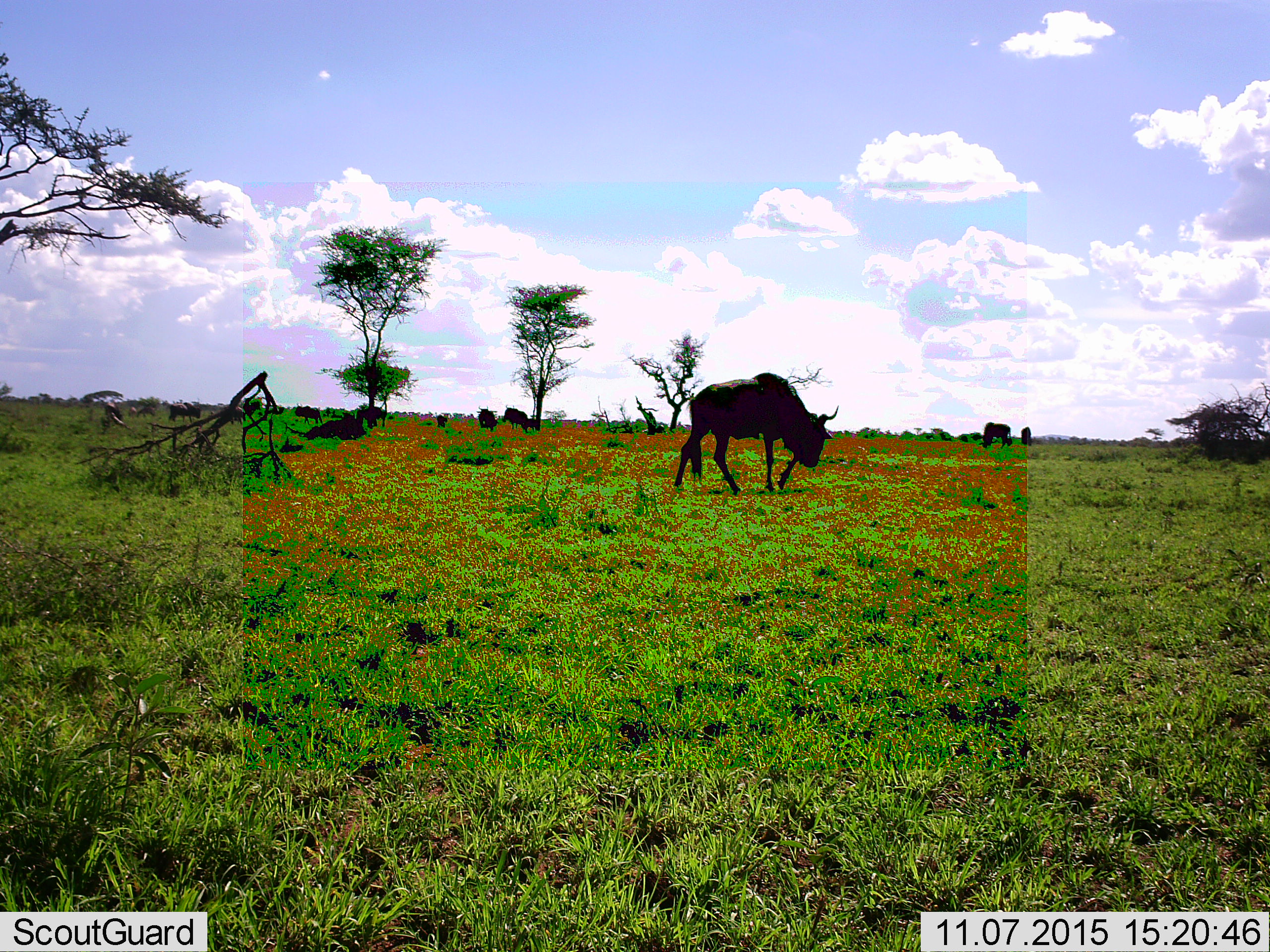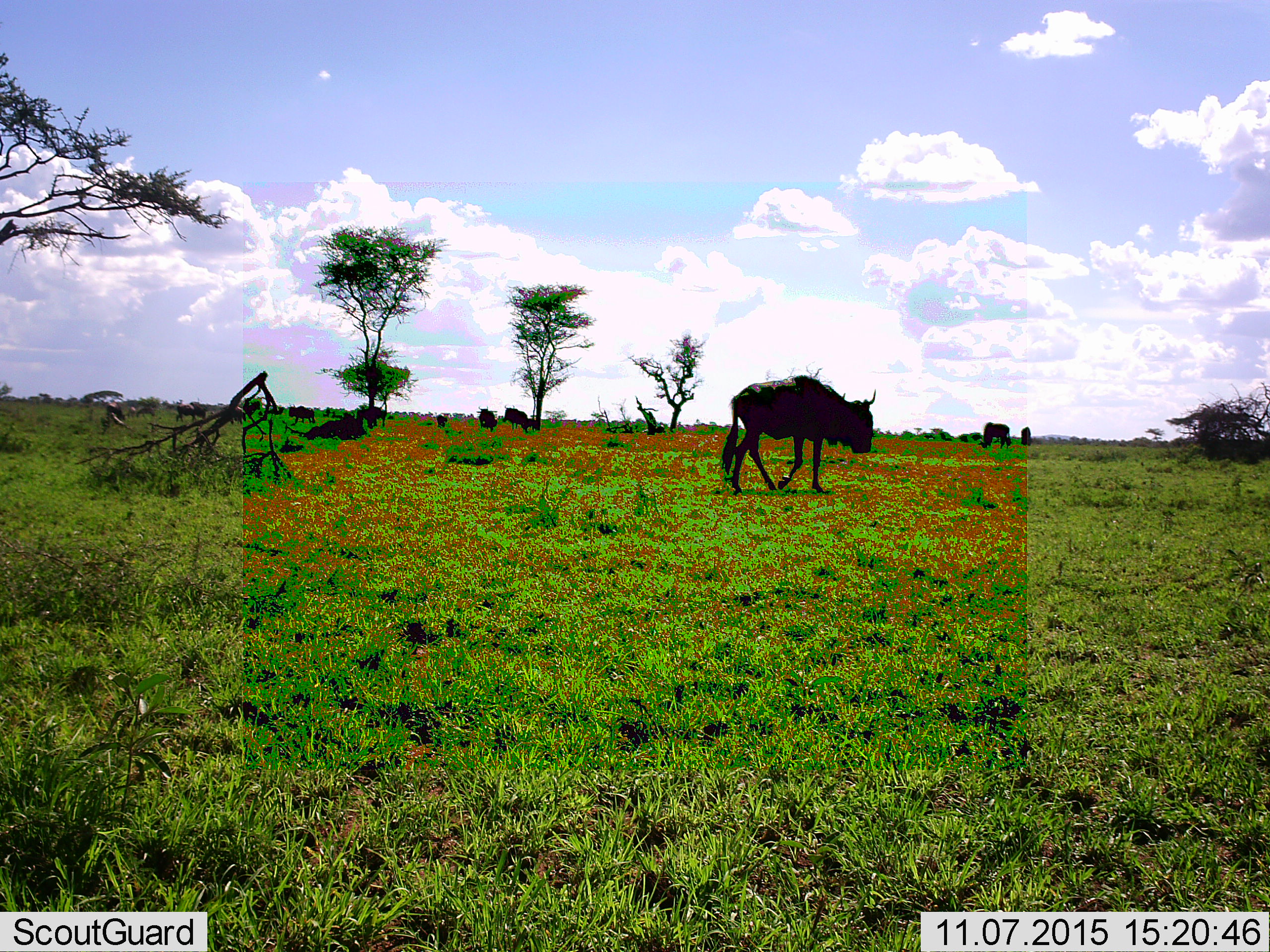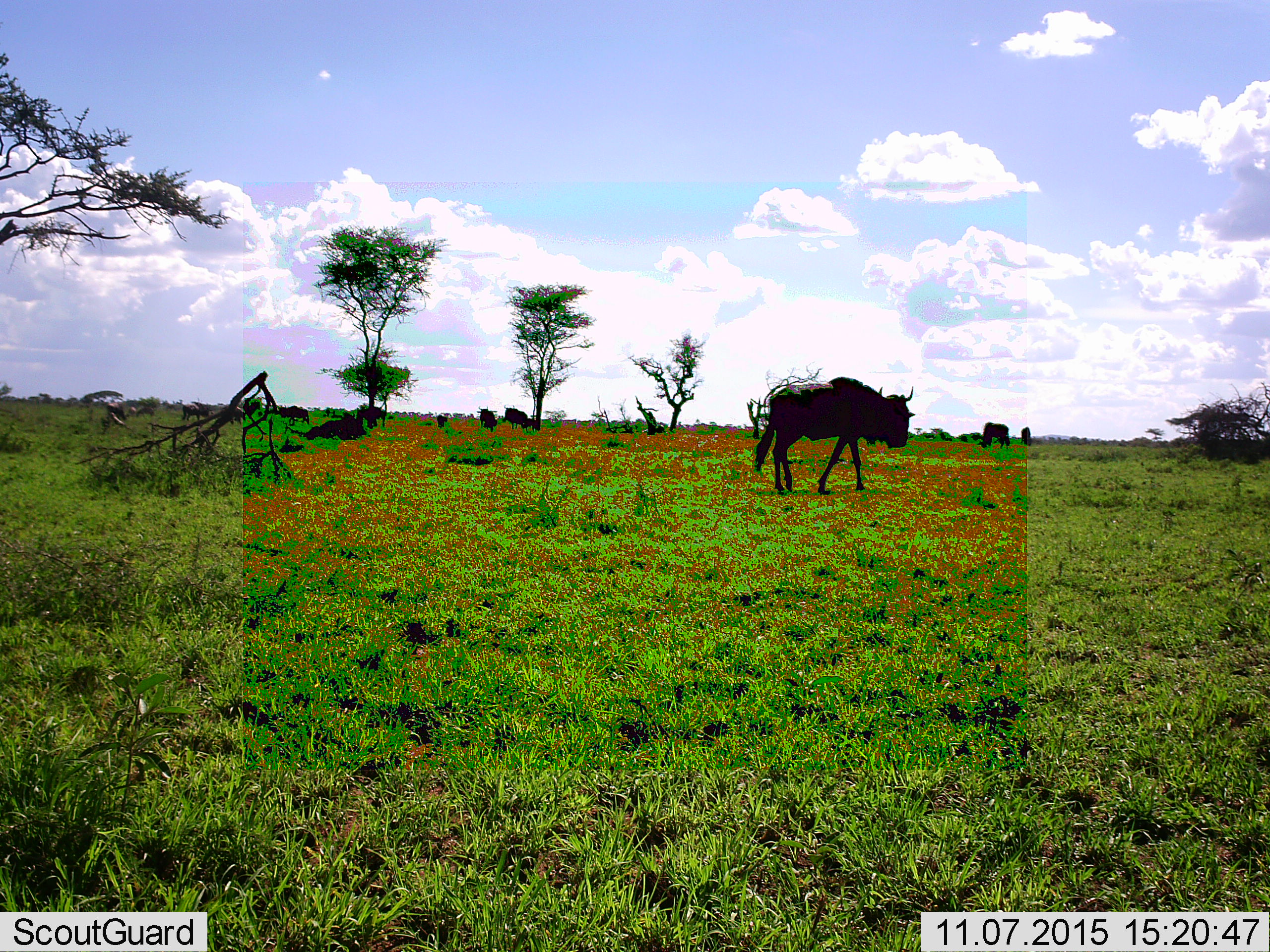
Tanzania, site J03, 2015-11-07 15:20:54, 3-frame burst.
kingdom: Animalia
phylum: Chordata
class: Mammalia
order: Artiodactyla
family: Bovidae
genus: Connochaetes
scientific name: Connochaetes taurinus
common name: blue wildebeest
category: wildebeest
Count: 11-50.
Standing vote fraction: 50%.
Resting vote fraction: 30%.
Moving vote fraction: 60%.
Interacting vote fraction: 0%.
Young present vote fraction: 0%.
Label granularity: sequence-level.